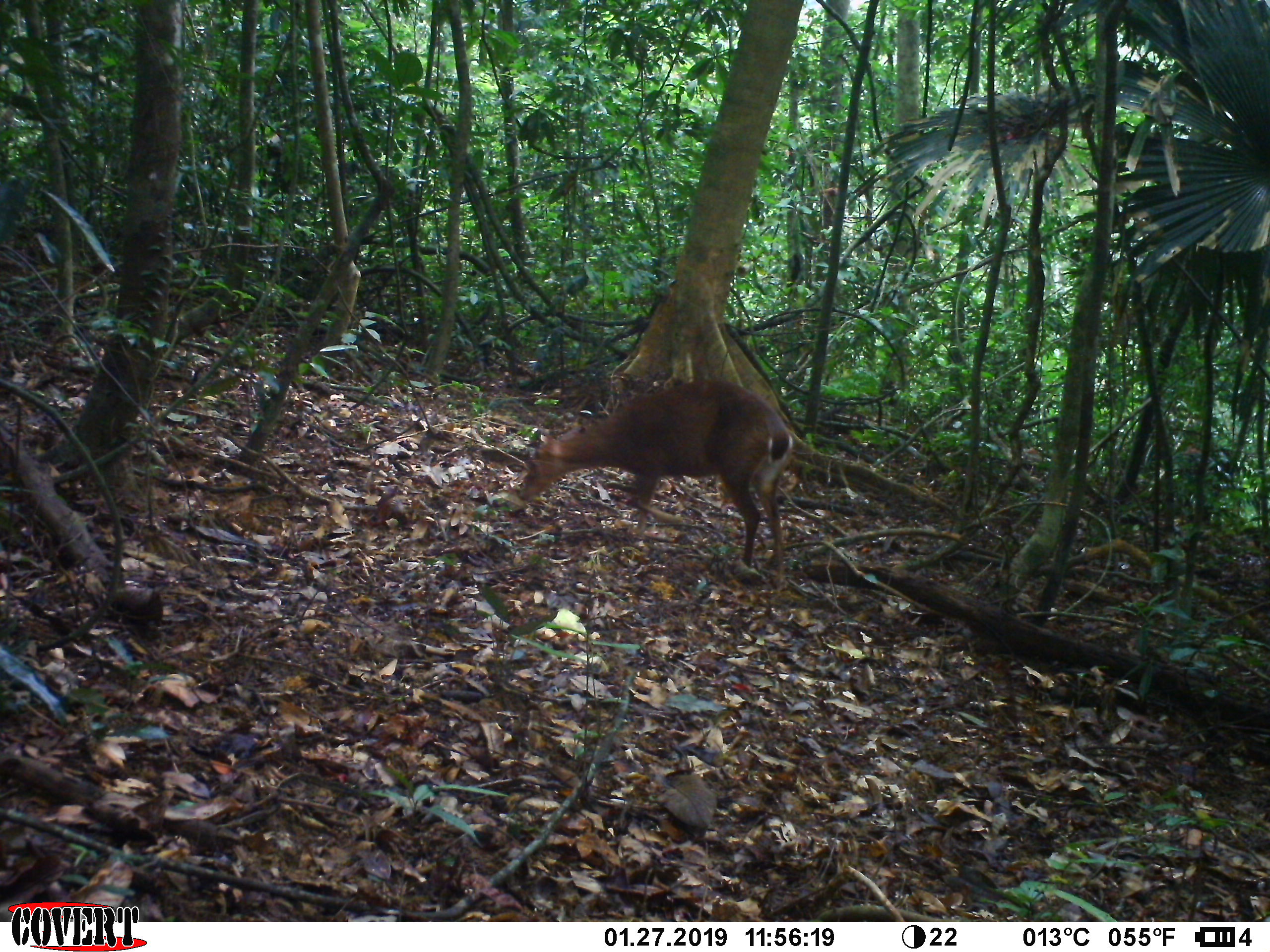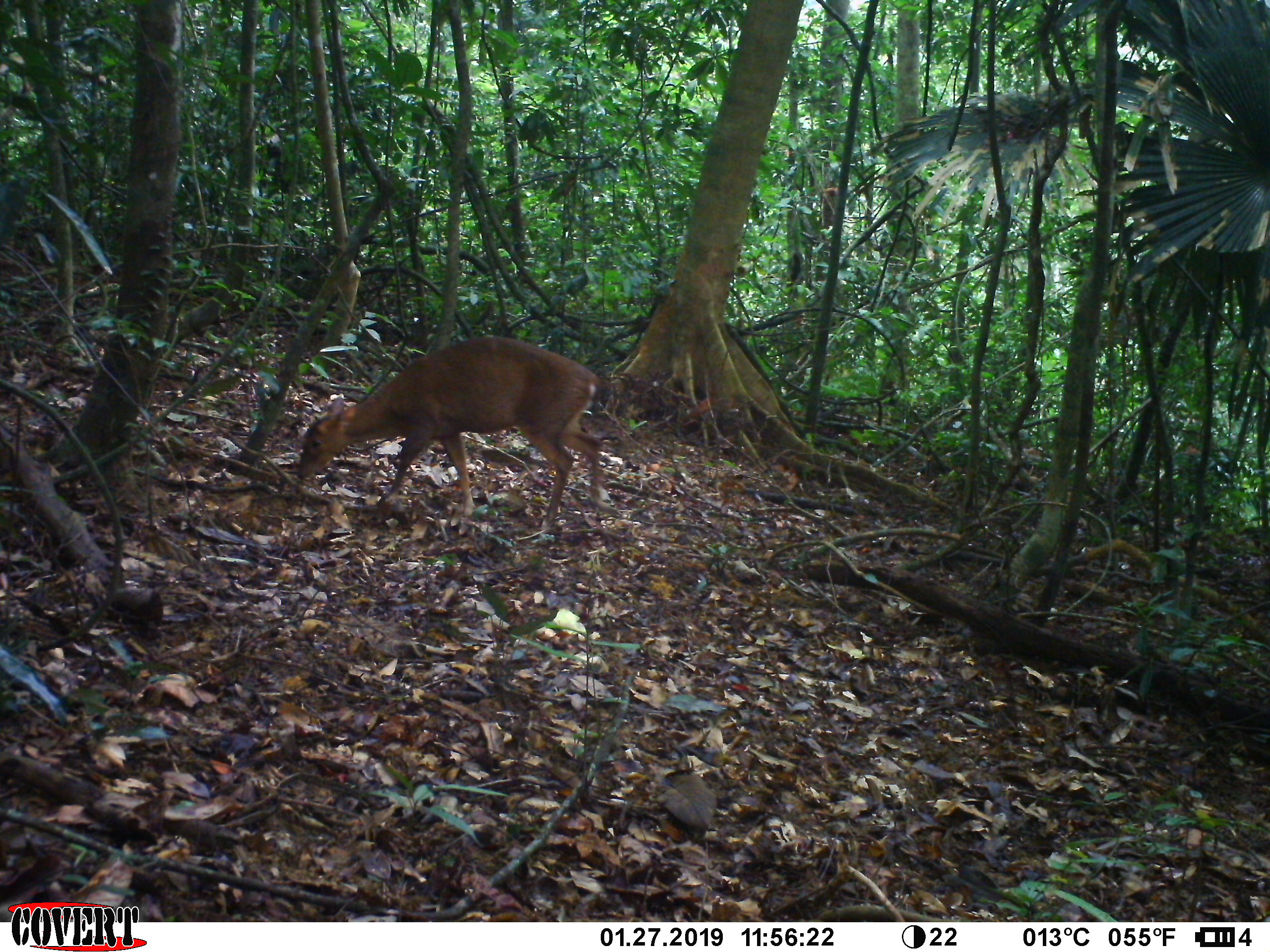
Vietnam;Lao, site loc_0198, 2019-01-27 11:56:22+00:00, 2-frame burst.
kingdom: Animalia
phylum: Chordata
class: Mammalia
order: Artiodactyla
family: Cervidae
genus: Muntiacus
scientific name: Muntiacus vuquangensis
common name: large-antlered muntjac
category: large antlered muntjac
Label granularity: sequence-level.